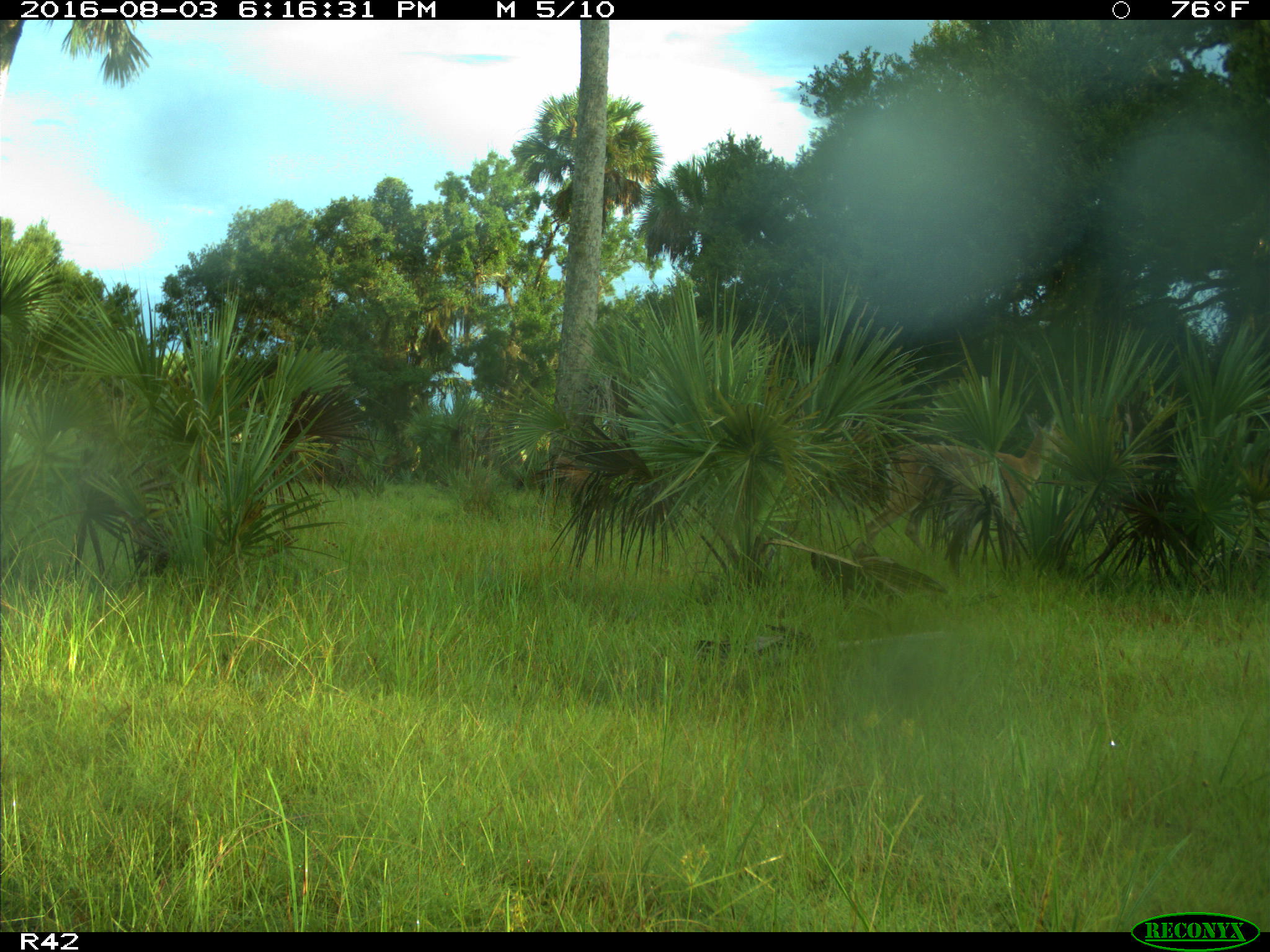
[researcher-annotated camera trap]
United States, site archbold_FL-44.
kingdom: Animalia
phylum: Chordata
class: Mammalia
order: Artiodactyla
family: Cervidae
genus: Odocoileus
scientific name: Odocoileus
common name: deer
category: unidentified deer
Unidentified deer (deer) (Odocoileus).